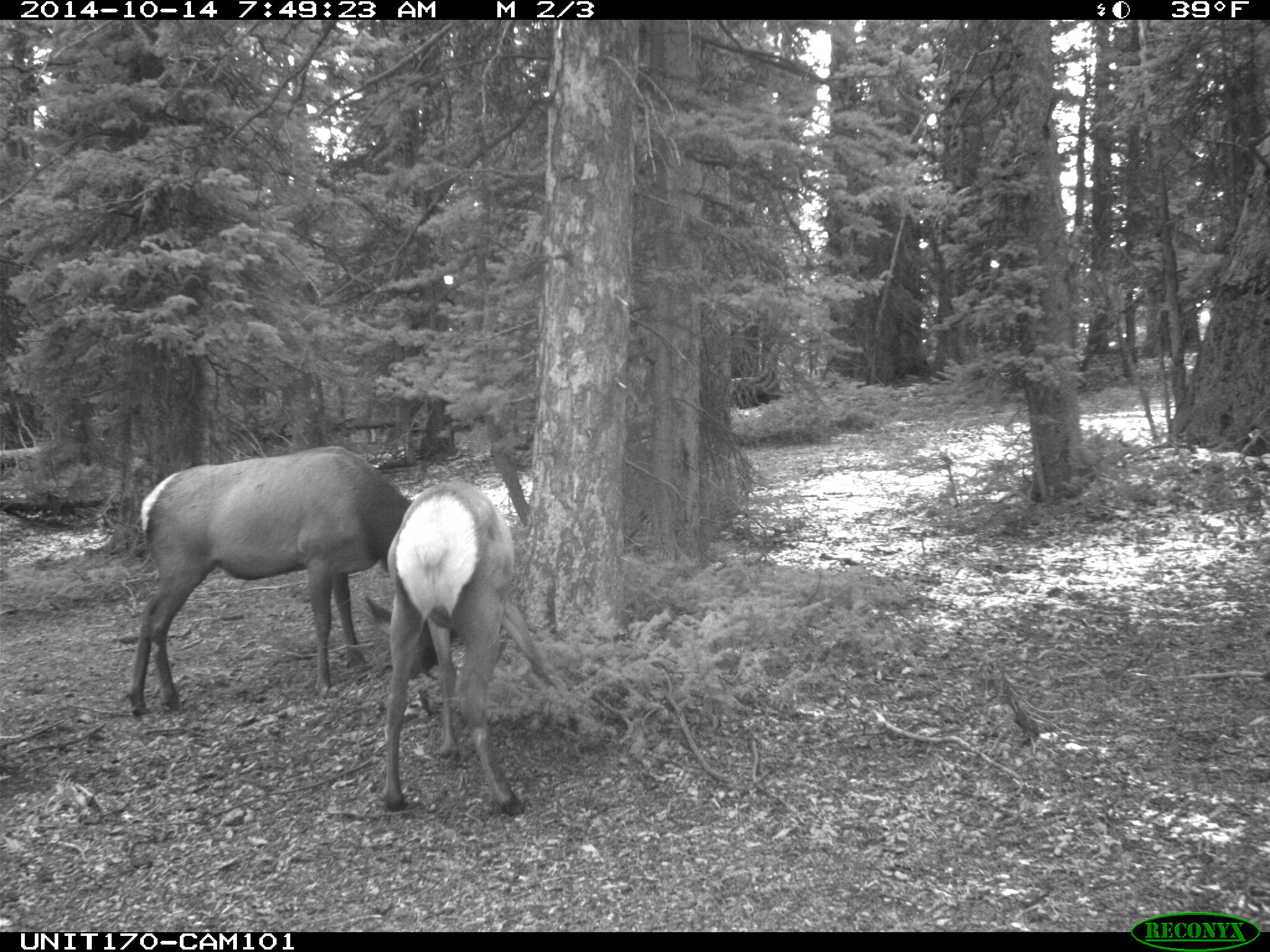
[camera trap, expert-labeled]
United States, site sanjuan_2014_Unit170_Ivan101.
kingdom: Animalia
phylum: Chordata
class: Mammalia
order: Artiodactyla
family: Cervidae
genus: Cervus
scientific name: Cervus elaphus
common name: red deer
Cervus elaphus (red deer).